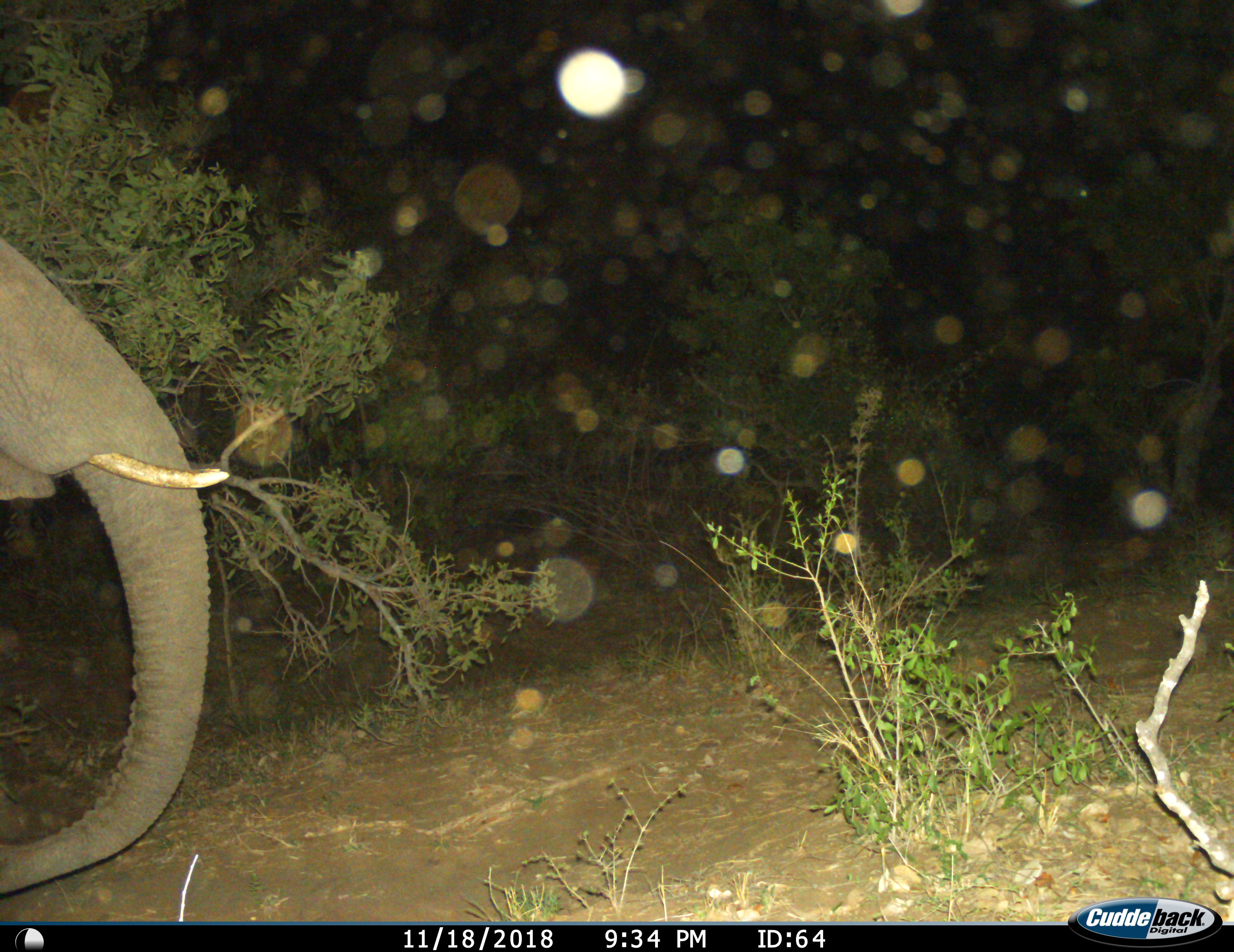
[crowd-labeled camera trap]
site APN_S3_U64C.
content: unidentified animal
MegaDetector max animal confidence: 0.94